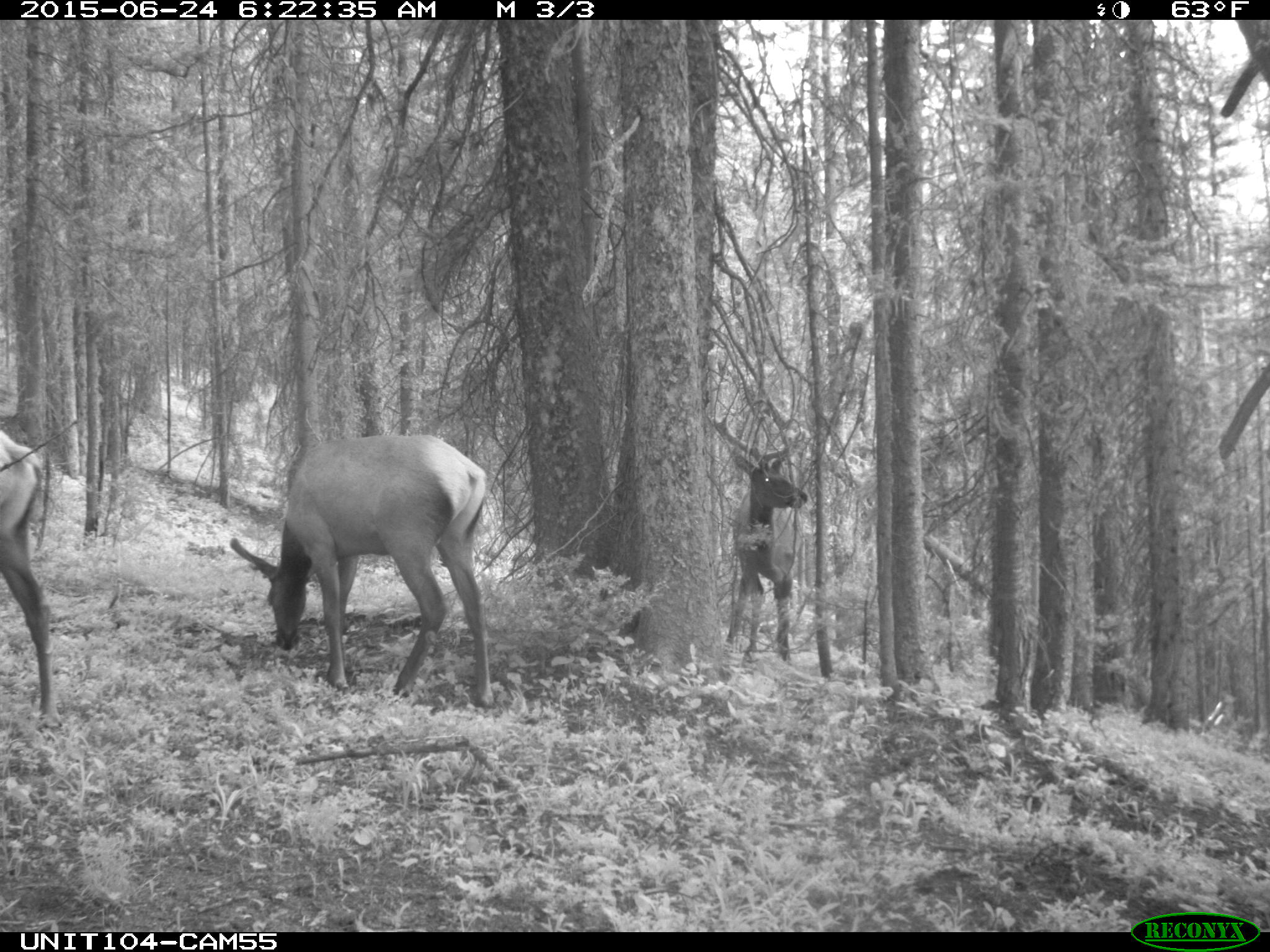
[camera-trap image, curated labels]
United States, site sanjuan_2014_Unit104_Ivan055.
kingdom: Animalia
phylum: Chordata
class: Mammalia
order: Artiodactyla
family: Cervidae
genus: Cervus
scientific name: Cervus elaphus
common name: red deer